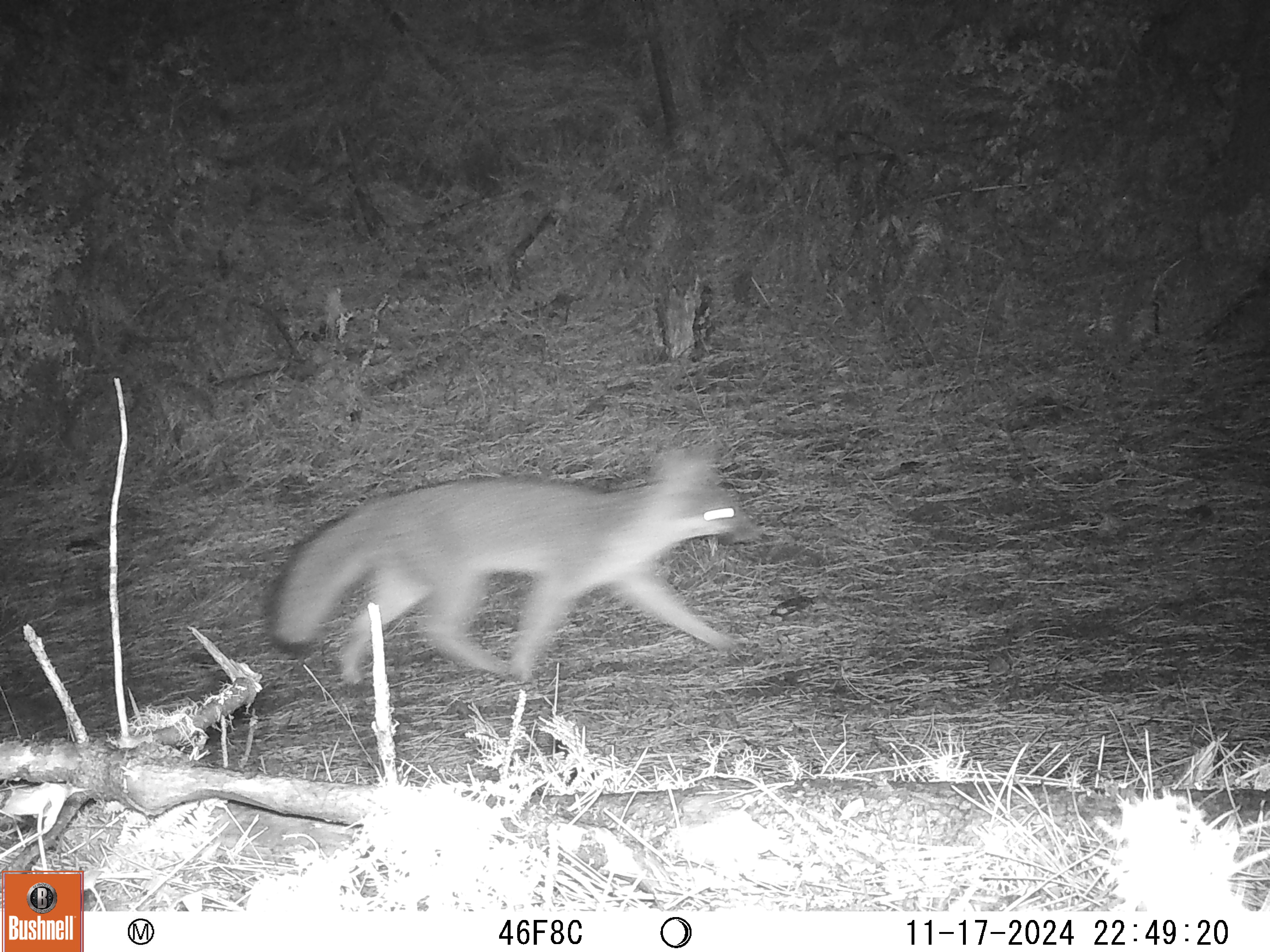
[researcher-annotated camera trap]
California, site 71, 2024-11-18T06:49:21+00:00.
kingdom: Animalia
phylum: Chordata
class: Mammalia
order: Carnivora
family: Canidae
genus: Urocyon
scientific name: Urocyon cinereoargenteus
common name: gray fox